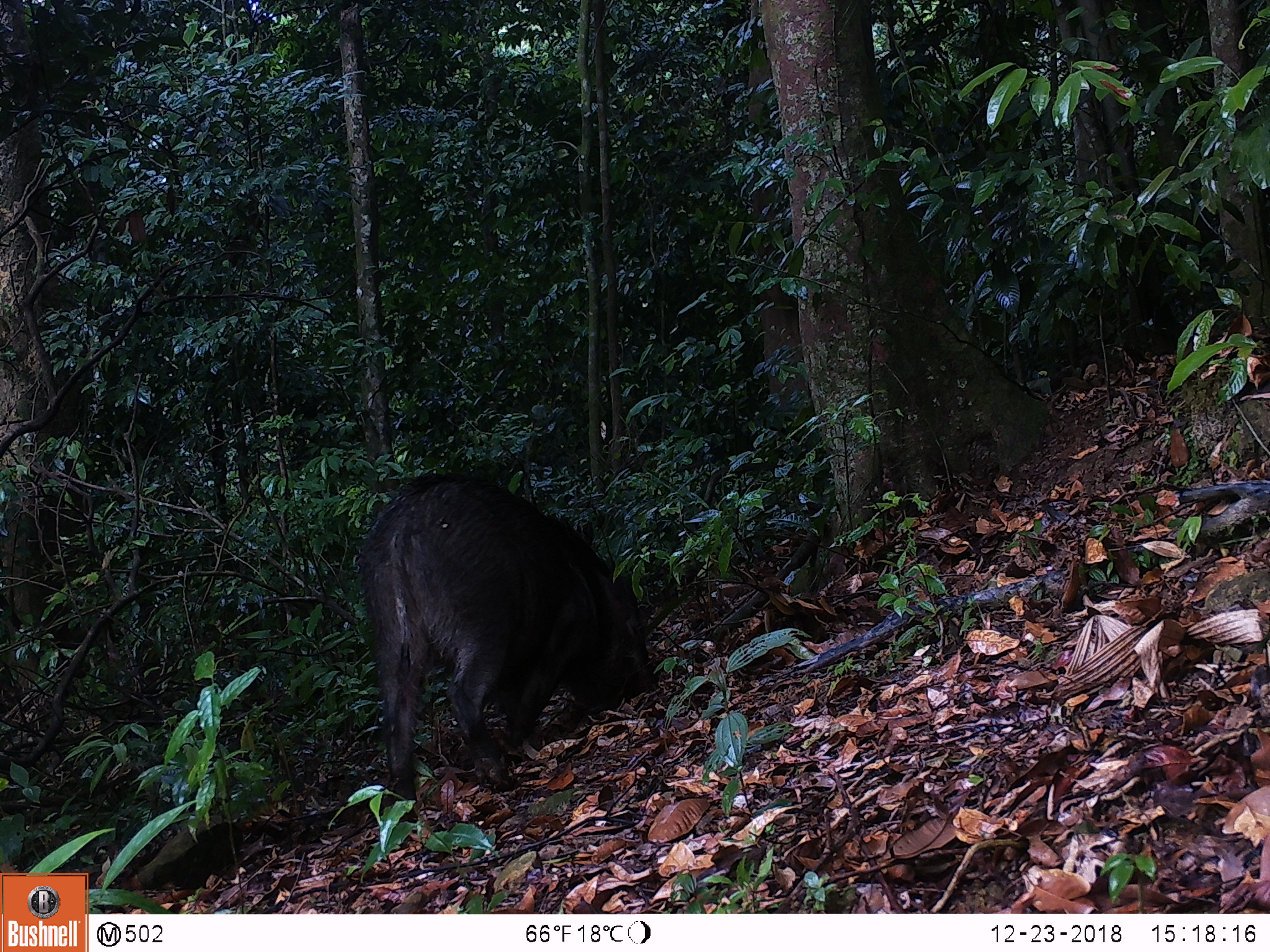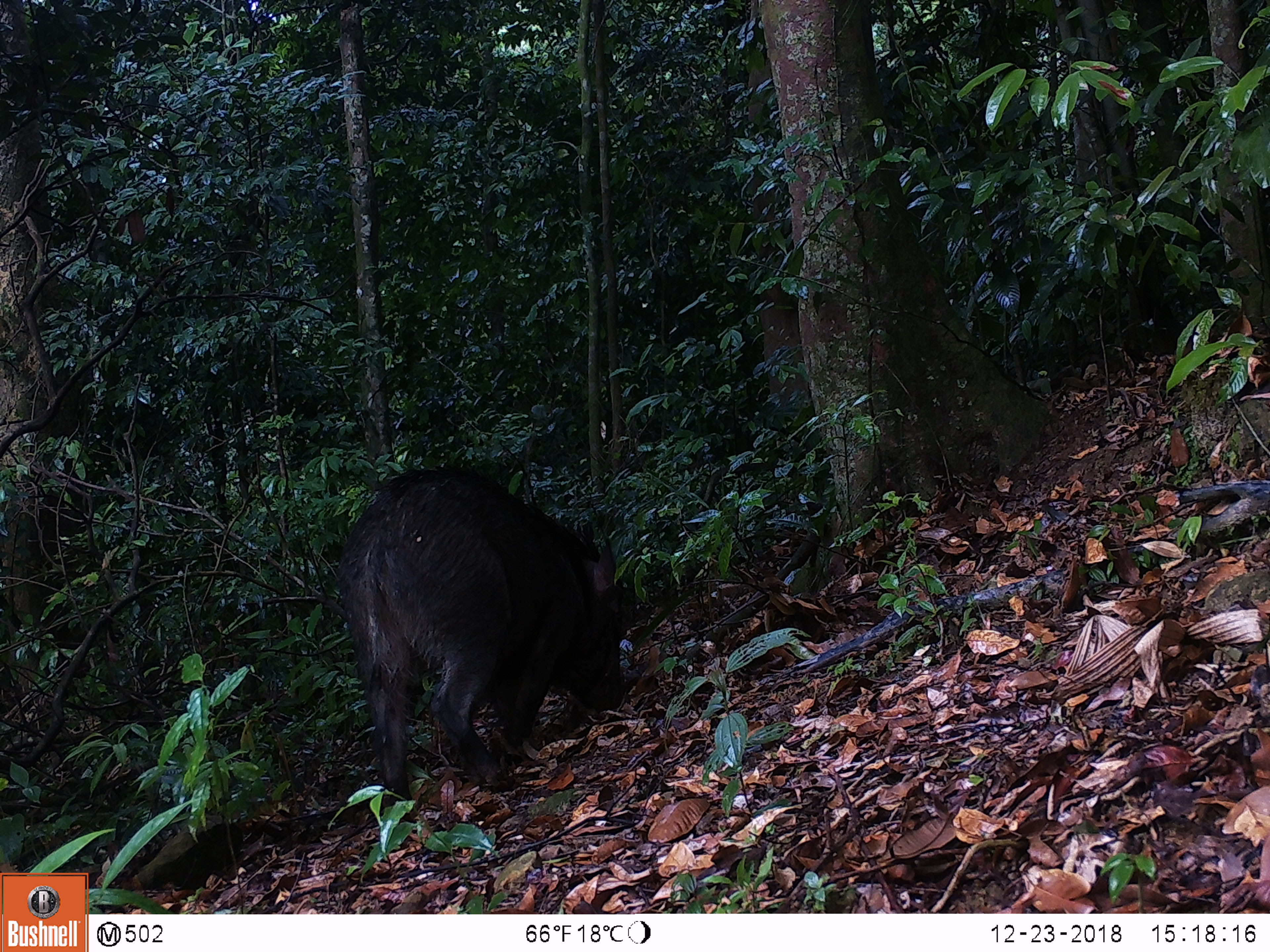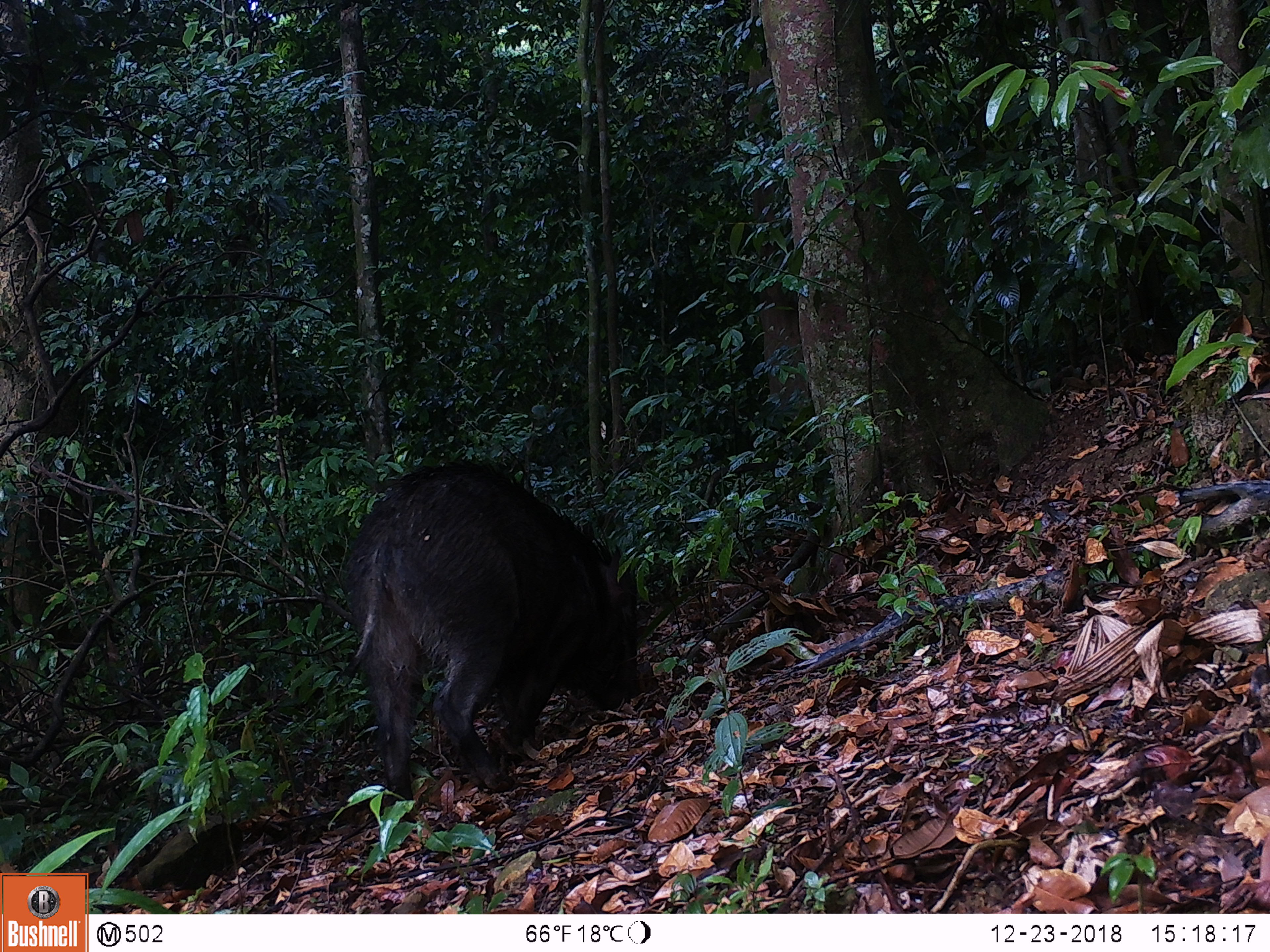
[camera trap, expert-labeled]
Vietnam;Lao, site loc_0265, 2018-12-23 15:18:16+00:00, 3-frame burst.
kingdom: Animalia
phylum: Chordata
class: Mammalia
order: Artiodactyla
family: Suidae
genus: Sus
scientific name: Sus scrofa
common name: eurasian wild pig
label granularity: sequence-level